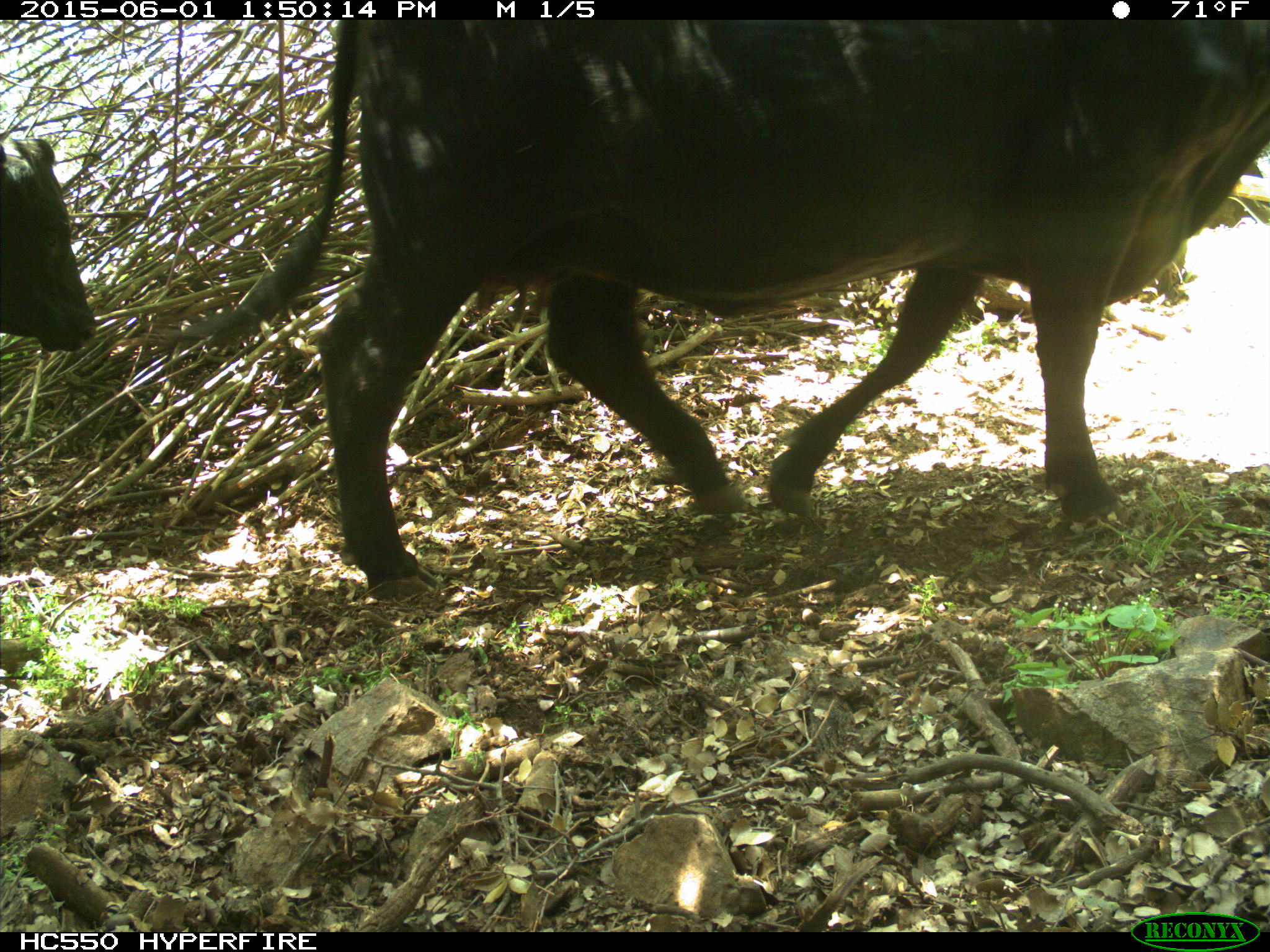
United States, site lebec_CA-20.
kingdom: Animalia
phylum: Chordata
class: Mammalia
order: Artiodactyla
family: Bovidae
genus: Bos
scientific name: Bos taurus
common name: domestic cow